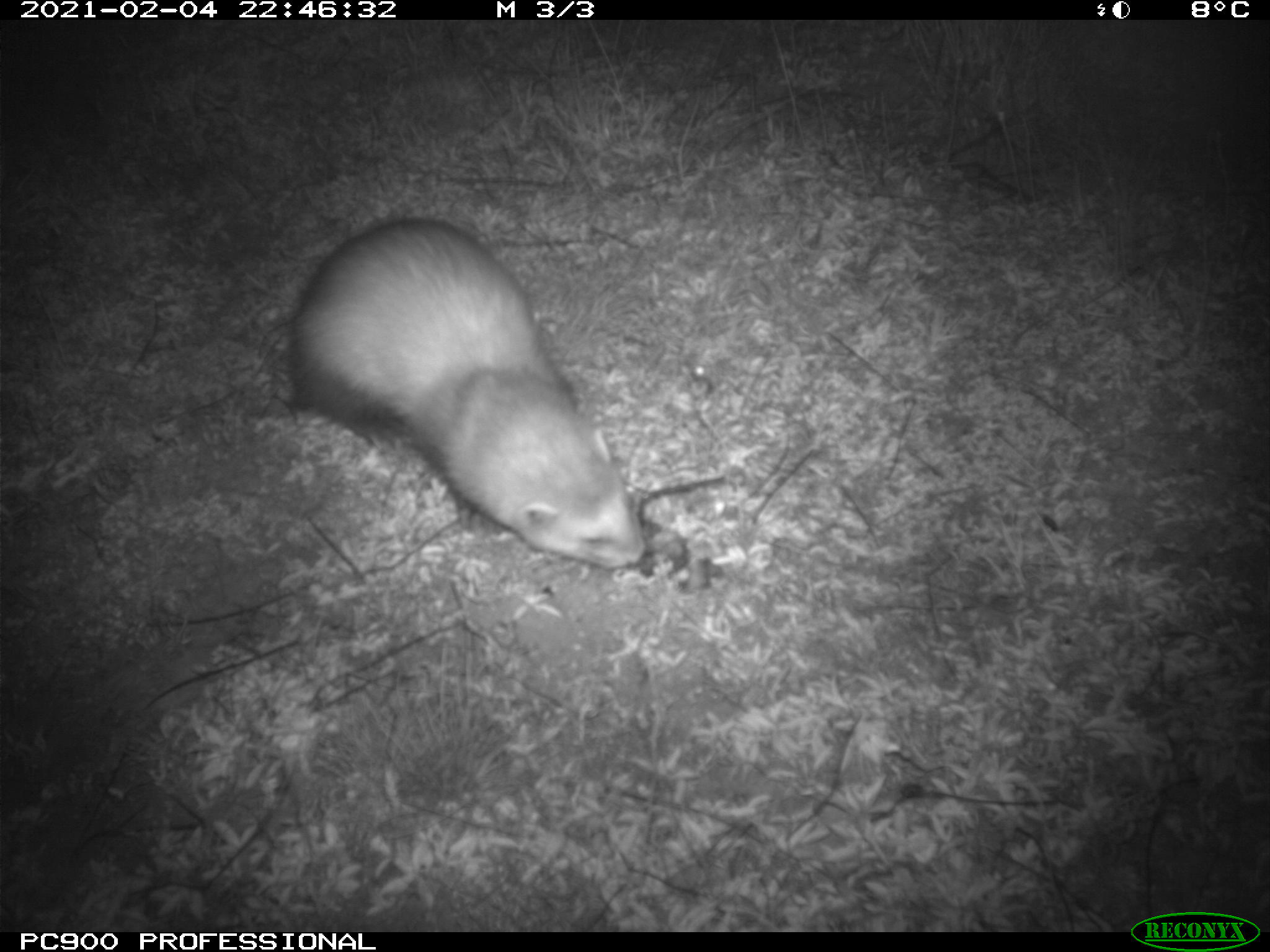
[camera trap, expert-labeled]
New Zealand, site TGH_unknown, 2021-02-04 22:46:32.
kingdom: Animalia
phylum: Chordata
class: Mammalia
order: Carnivora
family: Mustelidae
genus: Mustela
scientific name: Mustela furo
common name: ferret